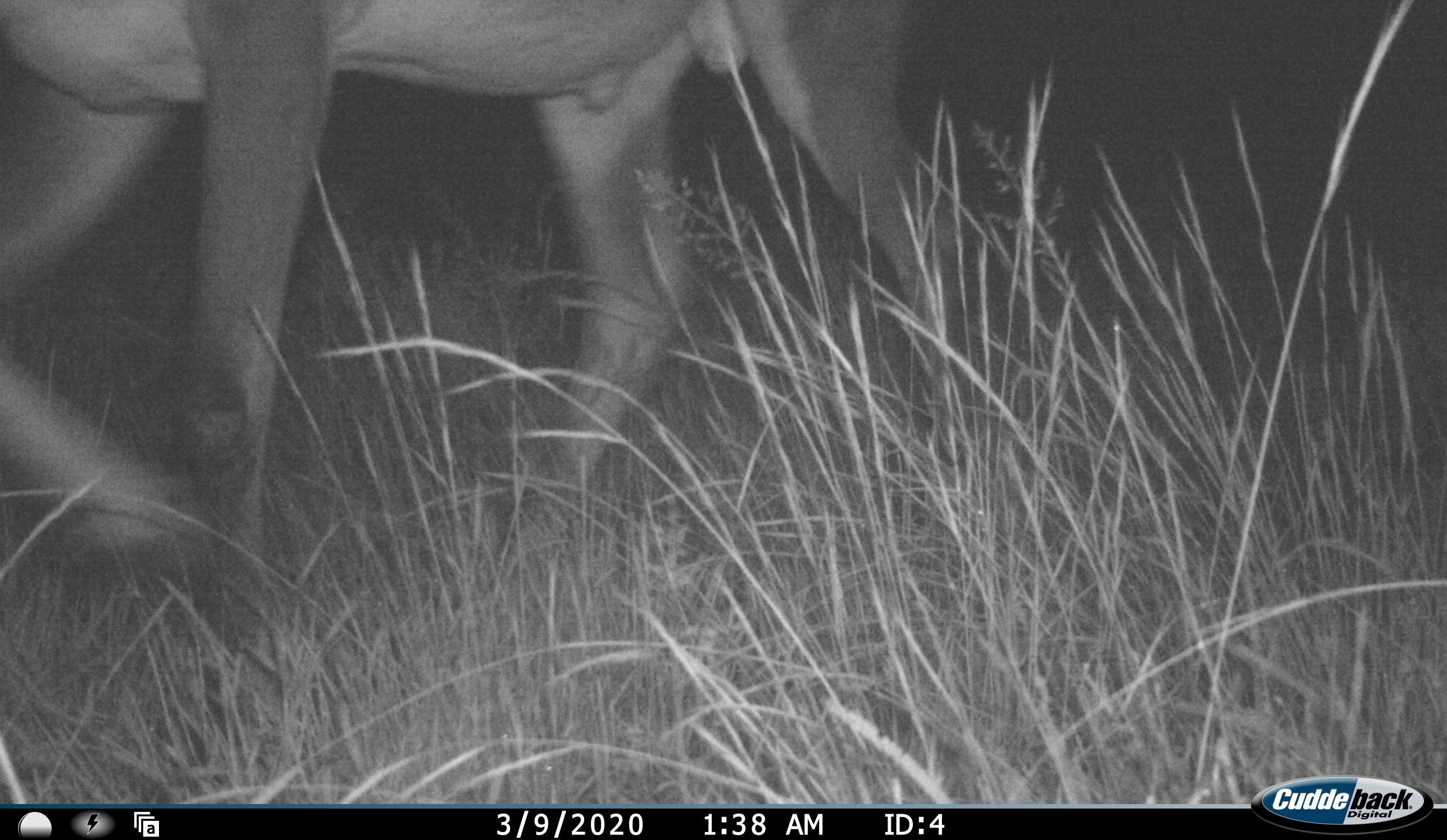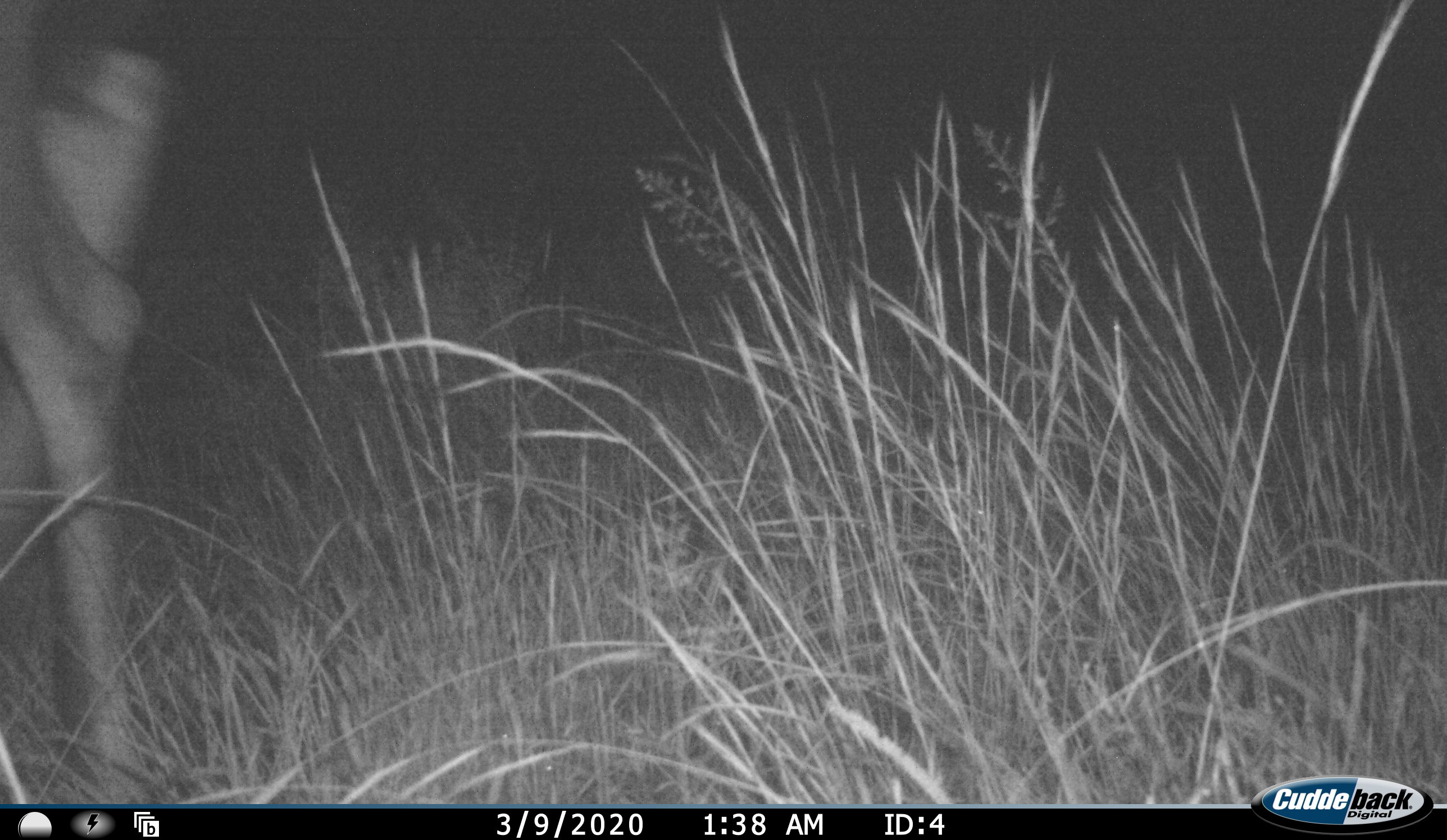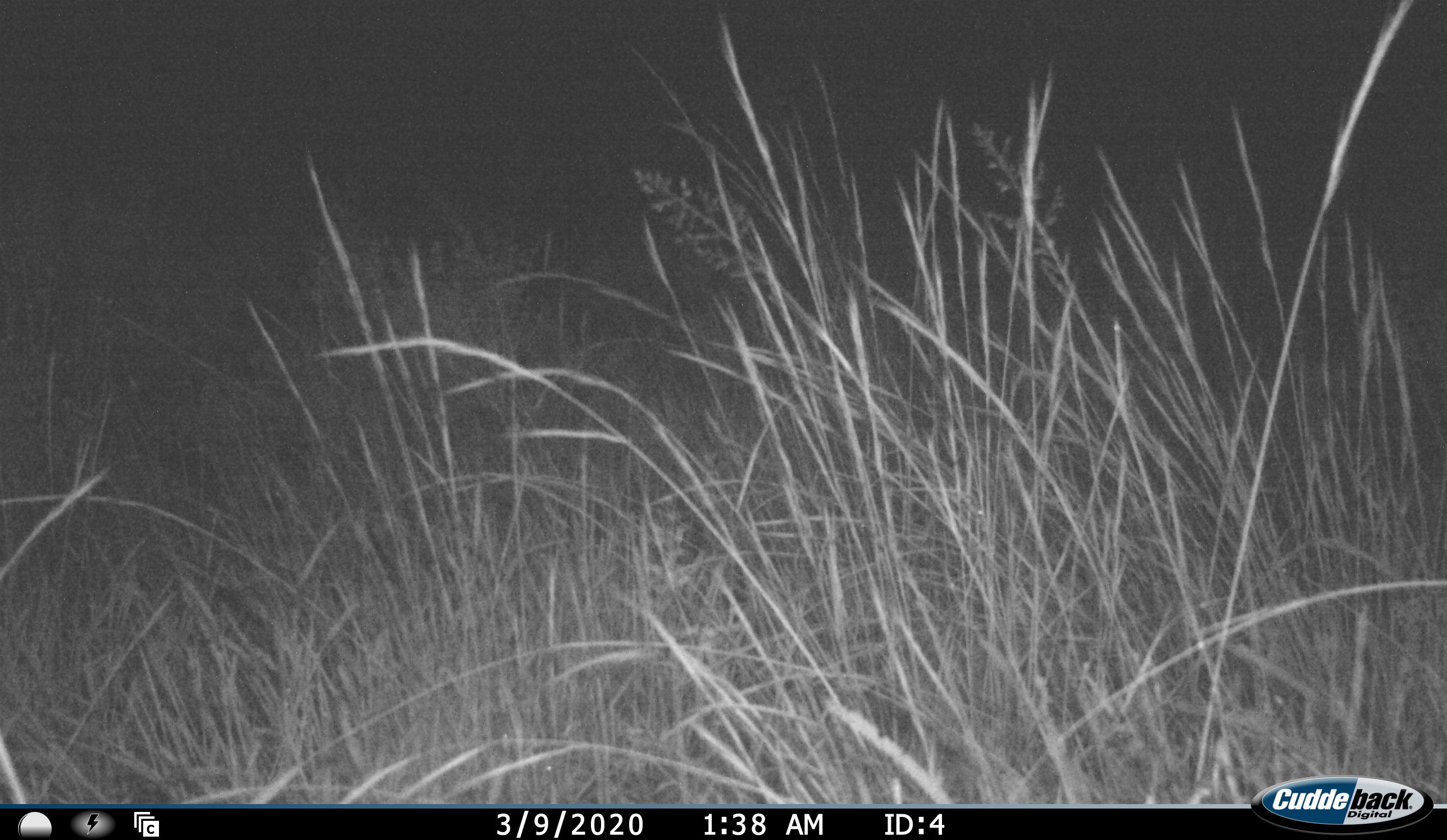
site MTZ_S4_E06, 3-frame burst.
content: unidentified animal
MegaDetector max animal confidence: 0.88